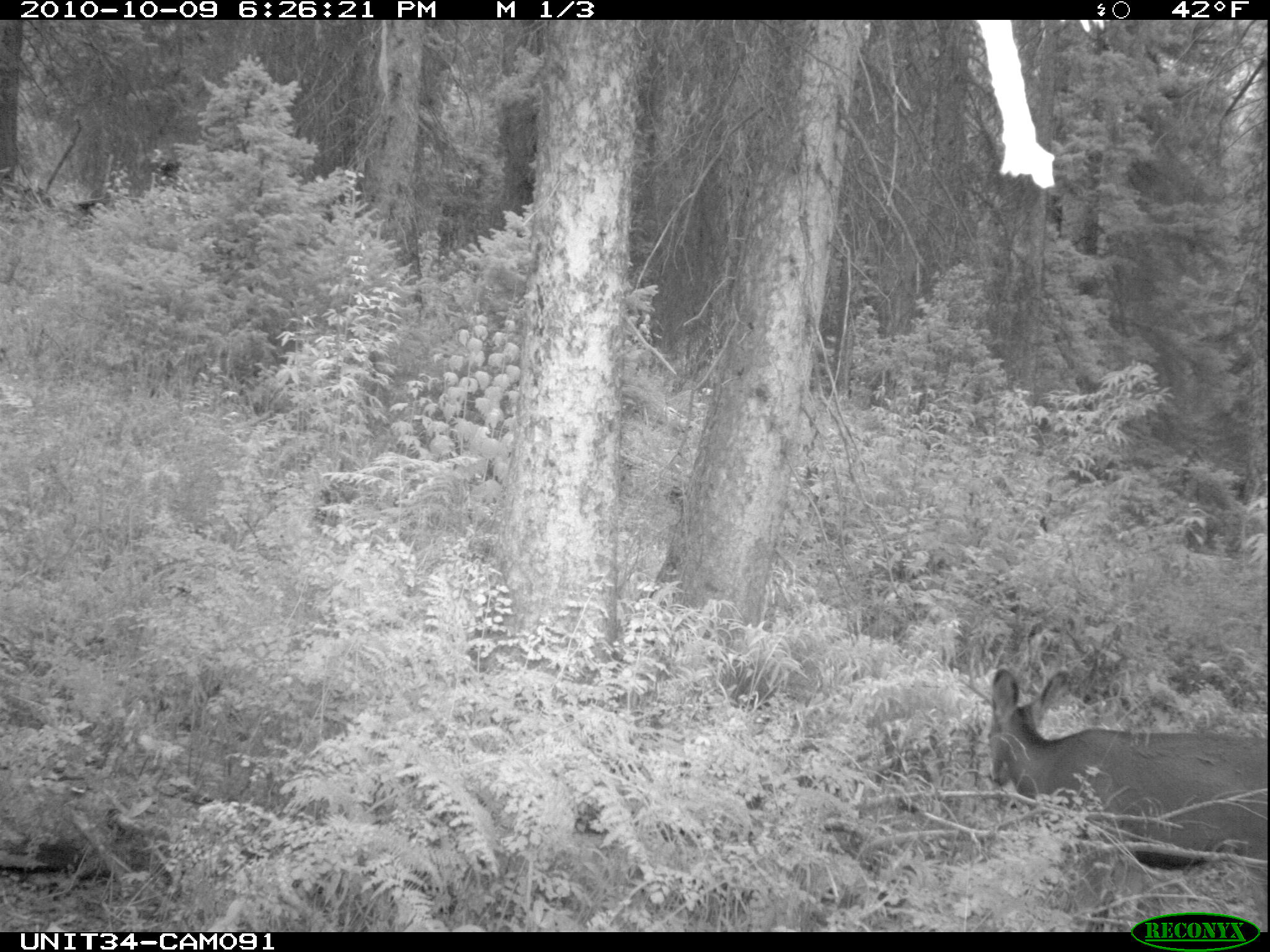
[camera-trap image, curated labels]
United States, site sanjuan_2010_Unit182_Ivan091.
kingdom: Animalia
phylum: Chordata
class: Mammalia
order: Artiodactyla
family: Cervidae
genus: Odocoileus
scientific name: Odocoileus hemionus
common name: mule deer